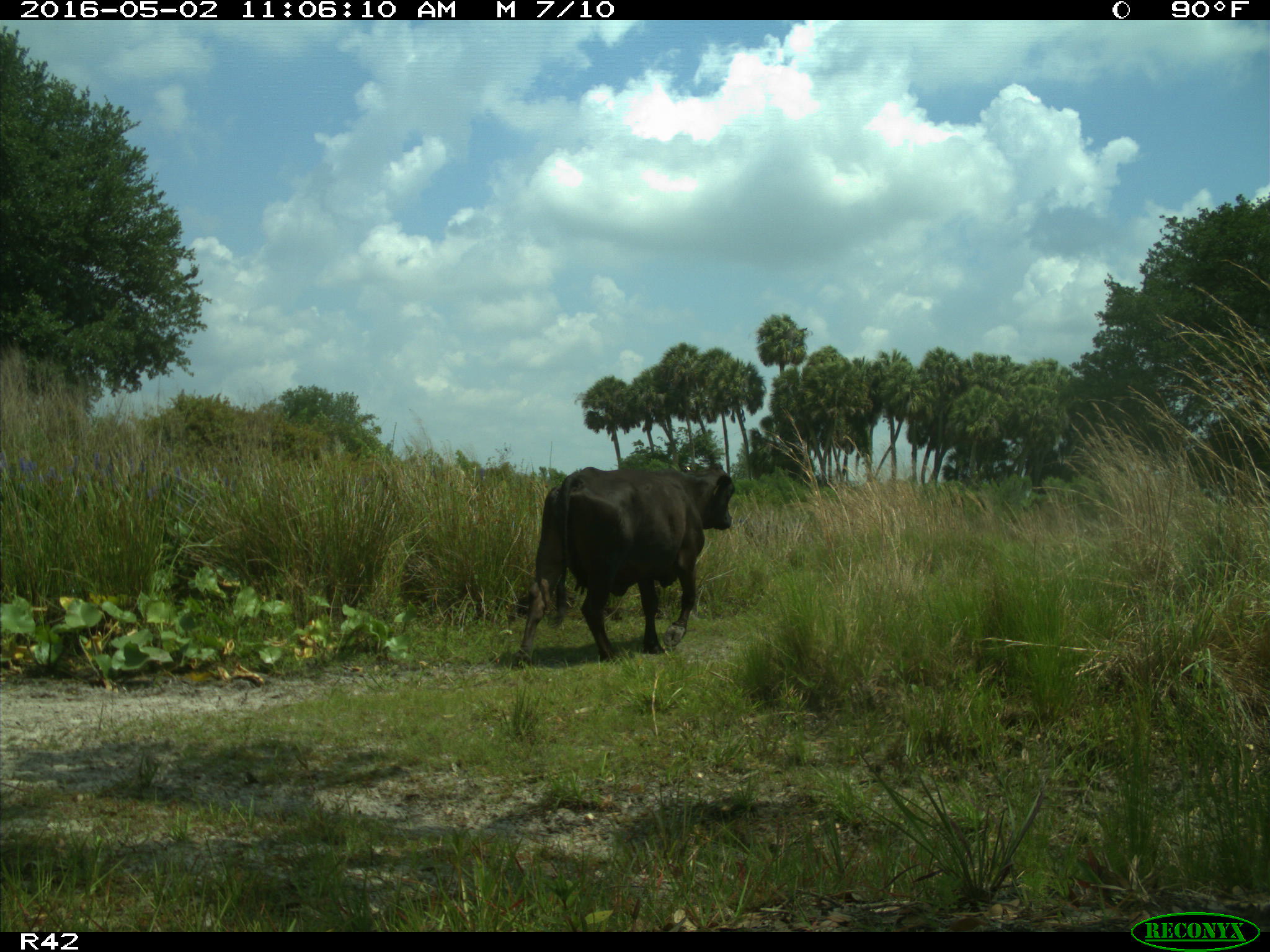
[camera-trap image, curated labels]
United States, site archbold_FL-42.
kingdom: Animalia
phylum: Chordata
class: Mammalia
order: Artiodactyla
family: Bovidae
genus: Bos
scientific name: Bos taurus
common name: domestic cow